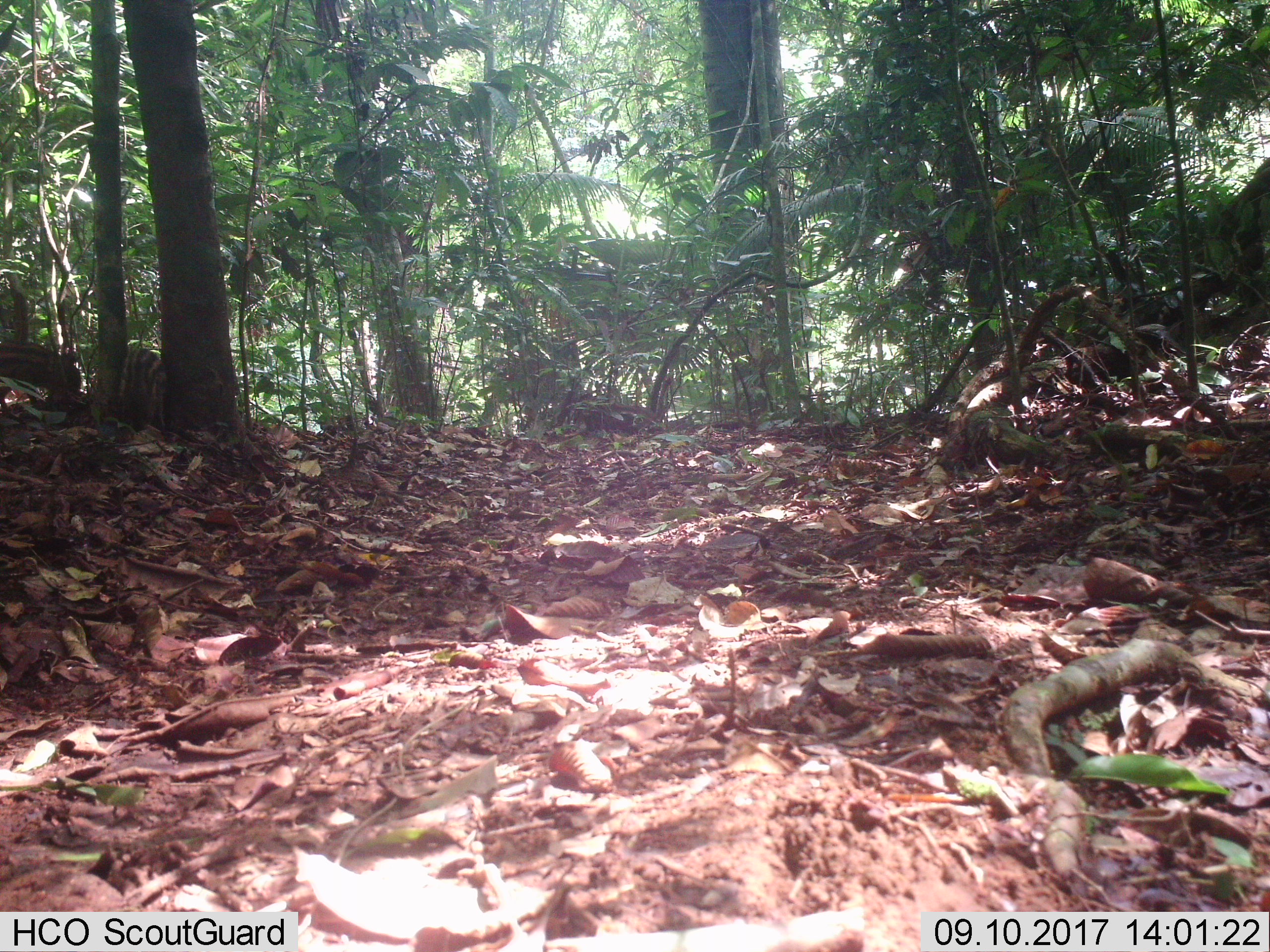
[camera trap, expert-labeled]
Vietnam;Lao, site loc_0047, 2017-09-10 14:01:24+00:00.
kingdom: Animalia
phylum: Chordata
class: Mammalia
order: Artiodactyla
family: Suidae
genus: Sus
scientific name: Sus scrofa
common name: eurasian wild pig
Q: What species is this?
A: Eurasian wild pig (Sus scrofa).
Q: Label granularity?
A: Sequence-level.